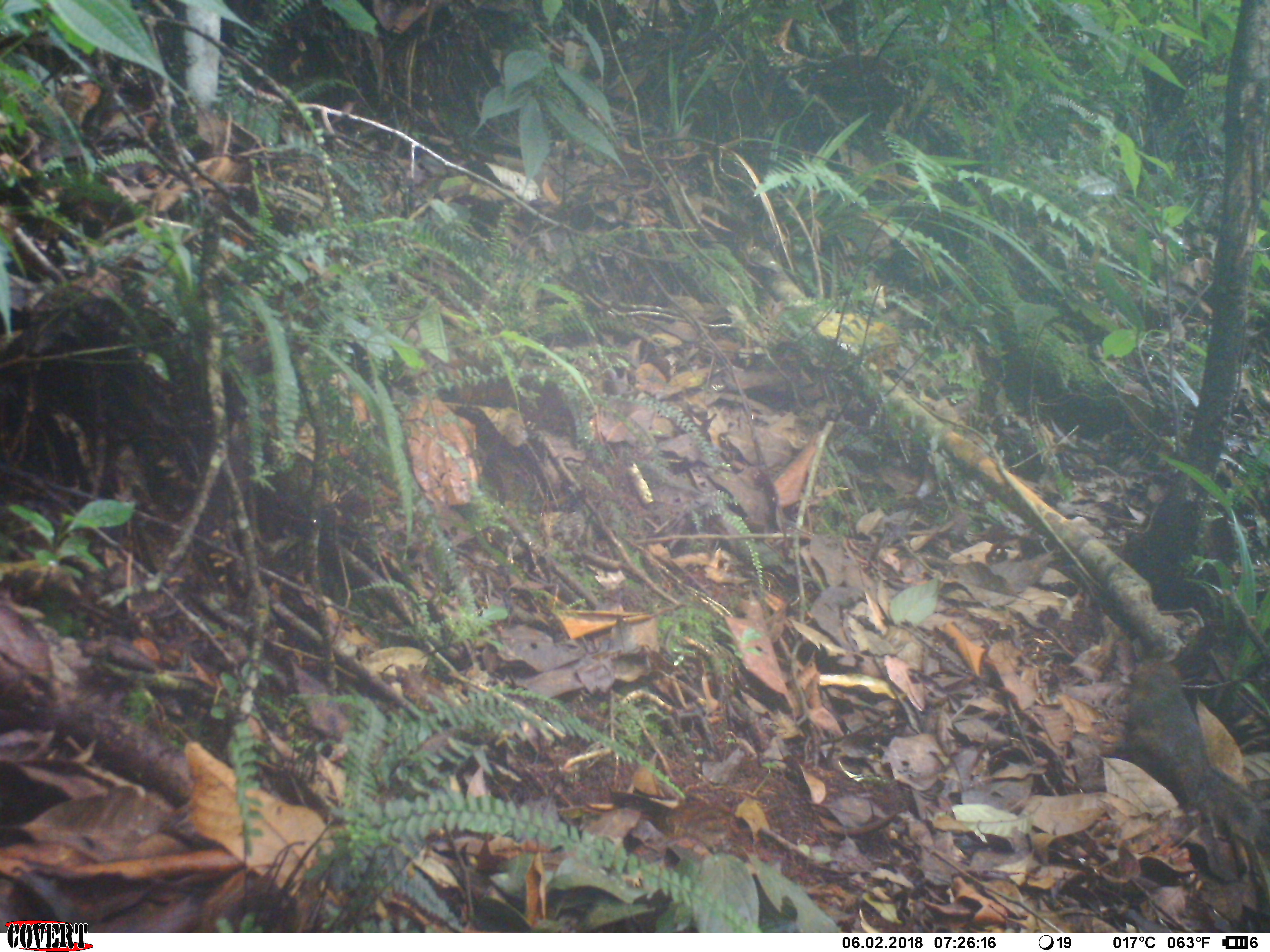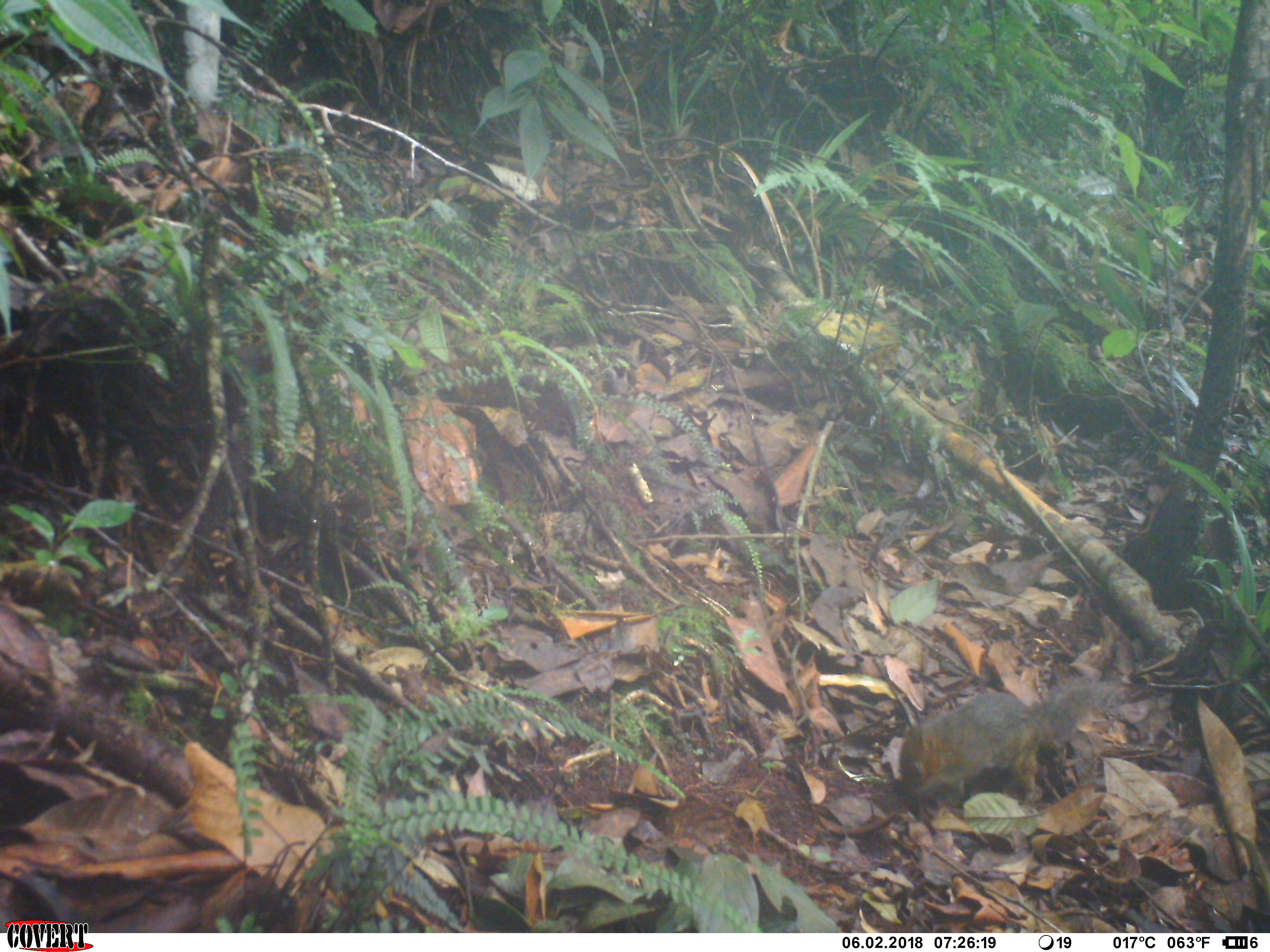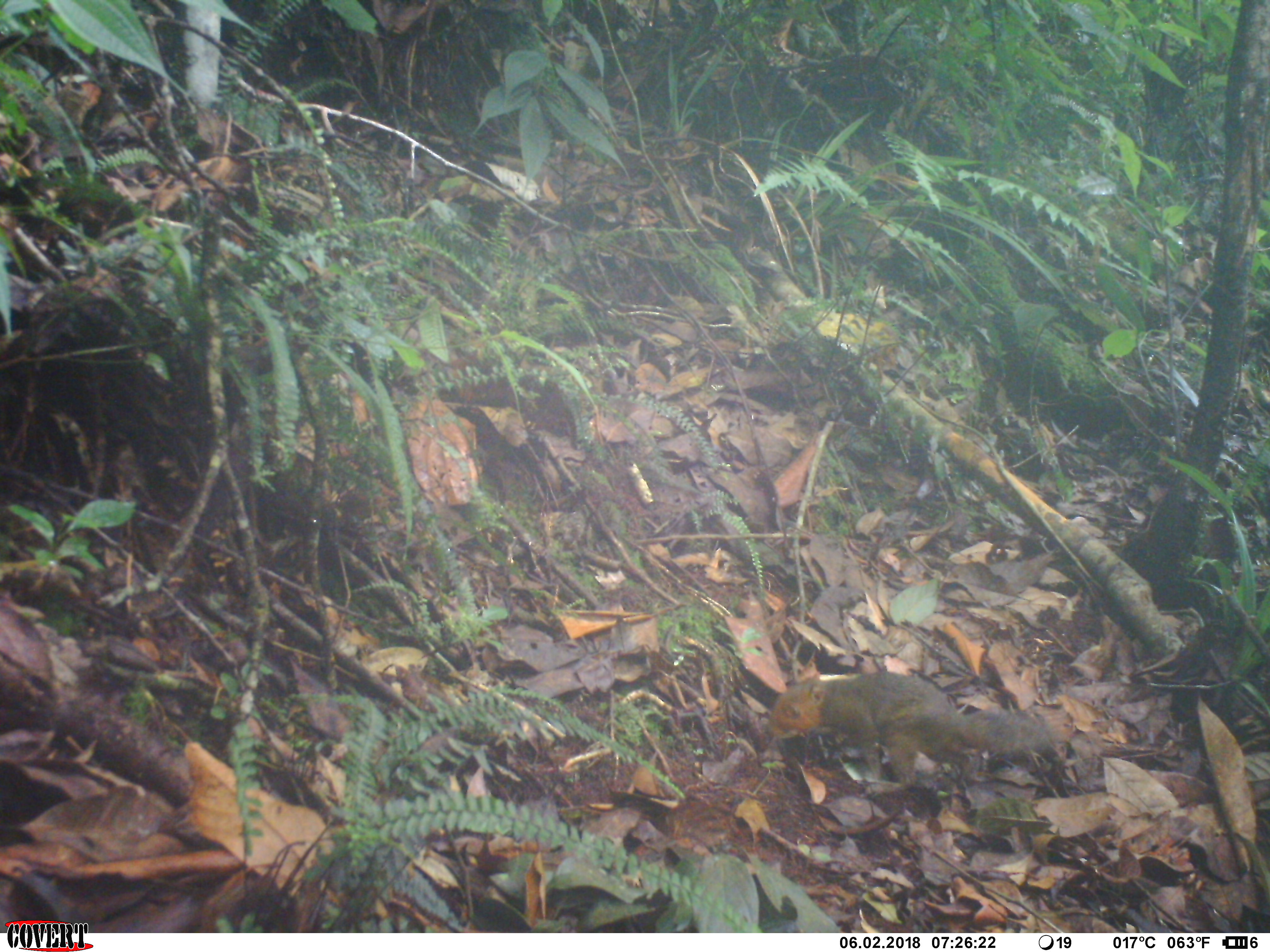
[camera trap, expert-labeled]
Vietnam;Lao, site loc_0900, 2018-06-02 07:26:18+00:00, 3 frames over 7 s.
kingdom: Animalia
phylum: Chordata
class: Mammalia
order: Rodentia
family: Sciuridae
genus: Dremomys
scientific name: Dremomys rufigenis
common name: red-cheeked squirrel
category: red cheeked squirrel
Red cheeked squirrel (red-cheeked squirrel) (Dremomys rufigenis). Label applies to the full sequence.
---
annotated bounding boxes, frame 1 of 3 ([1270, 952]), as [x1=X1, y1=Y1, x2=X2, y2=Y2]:
red cheeked squirrel: [x1=1108, y1=656, x2=1270, y2=845]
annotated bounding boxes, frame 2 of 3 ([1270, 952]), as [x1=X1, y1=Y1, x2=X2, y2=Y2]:
red cheeked squirrel: [x1=899, y1=679, x2=1124, y2=808]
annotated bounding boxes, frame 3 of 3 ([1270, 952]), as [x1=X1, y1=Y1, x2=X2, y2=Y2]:
red cheeked squirrel: [x1=764, y1=670, x2=1052, y2=789]